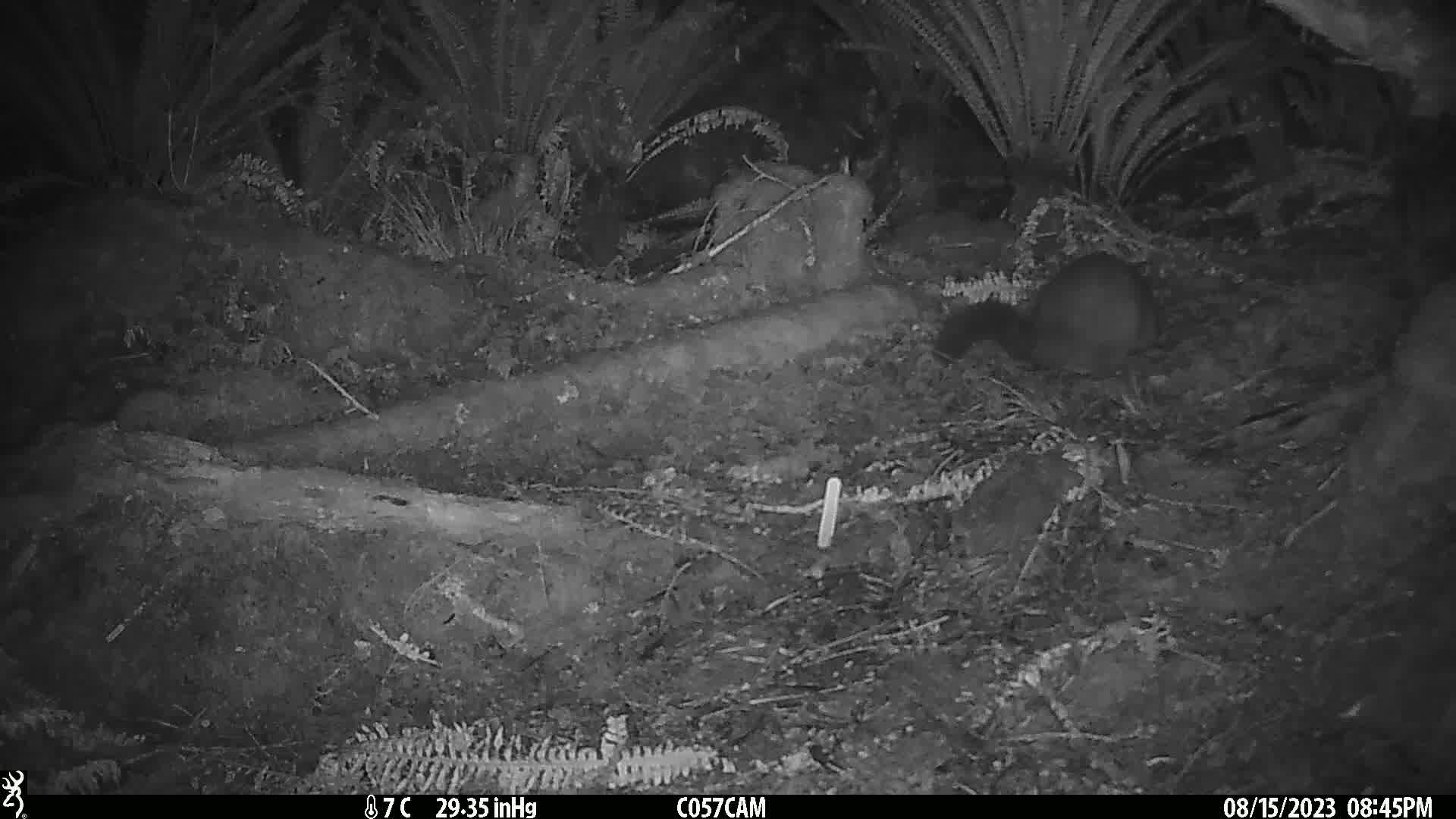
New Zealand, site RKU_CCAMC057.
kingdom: Animalia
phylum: Chordata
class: Mammalia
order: Diprotodontia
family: Phalangeridae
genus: Trichosurus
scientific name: Trichosurus vulpecula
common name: common brushtail possum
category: possum